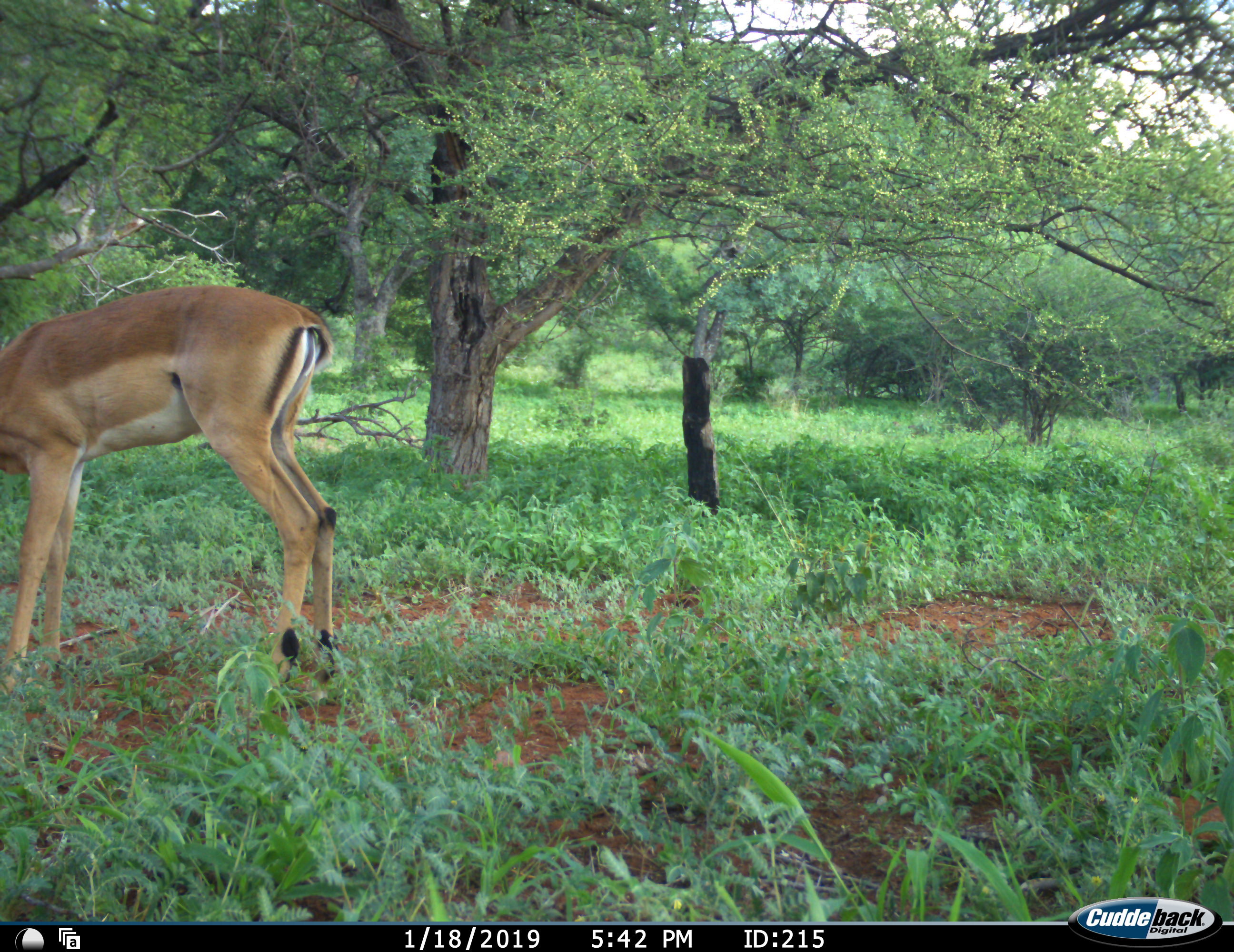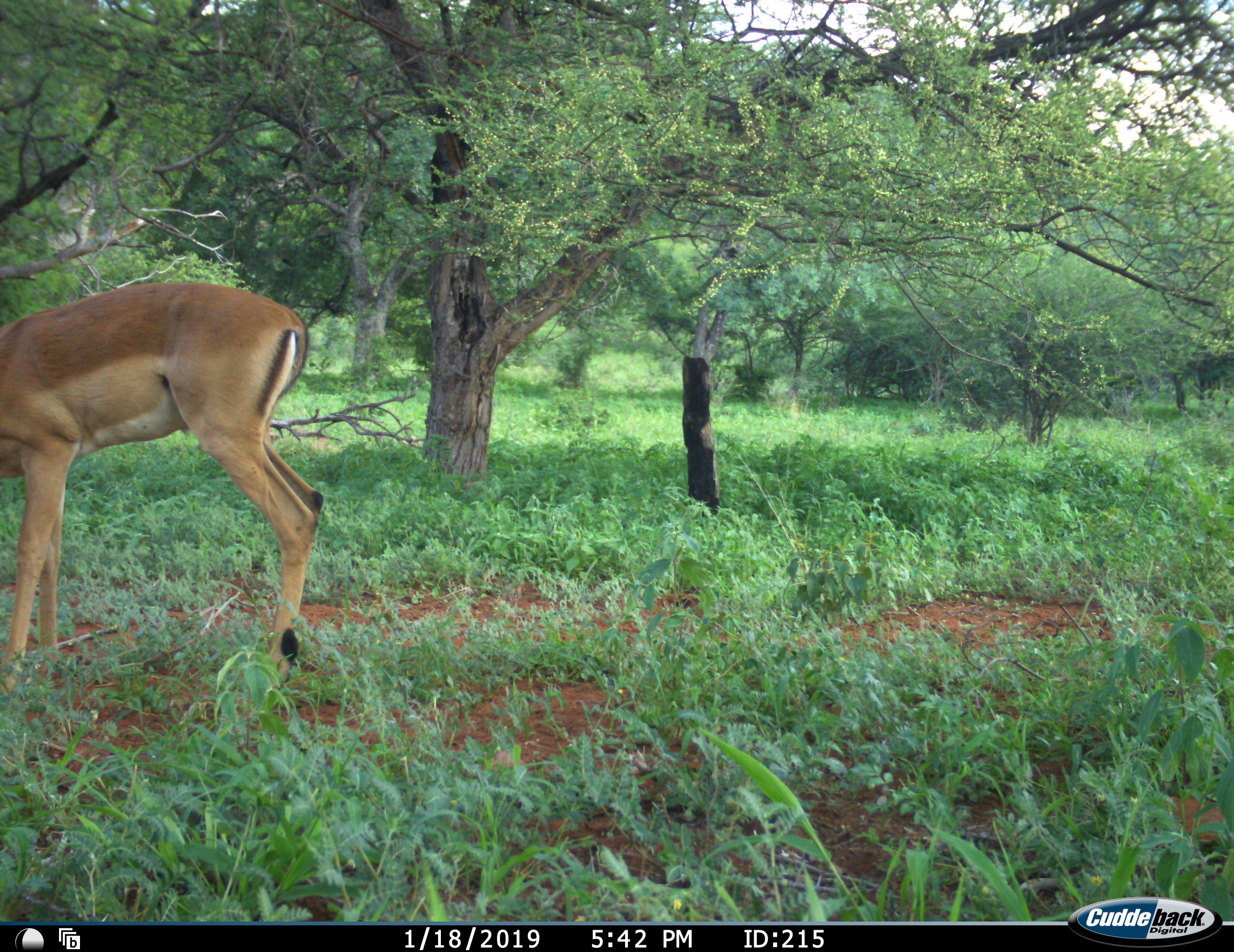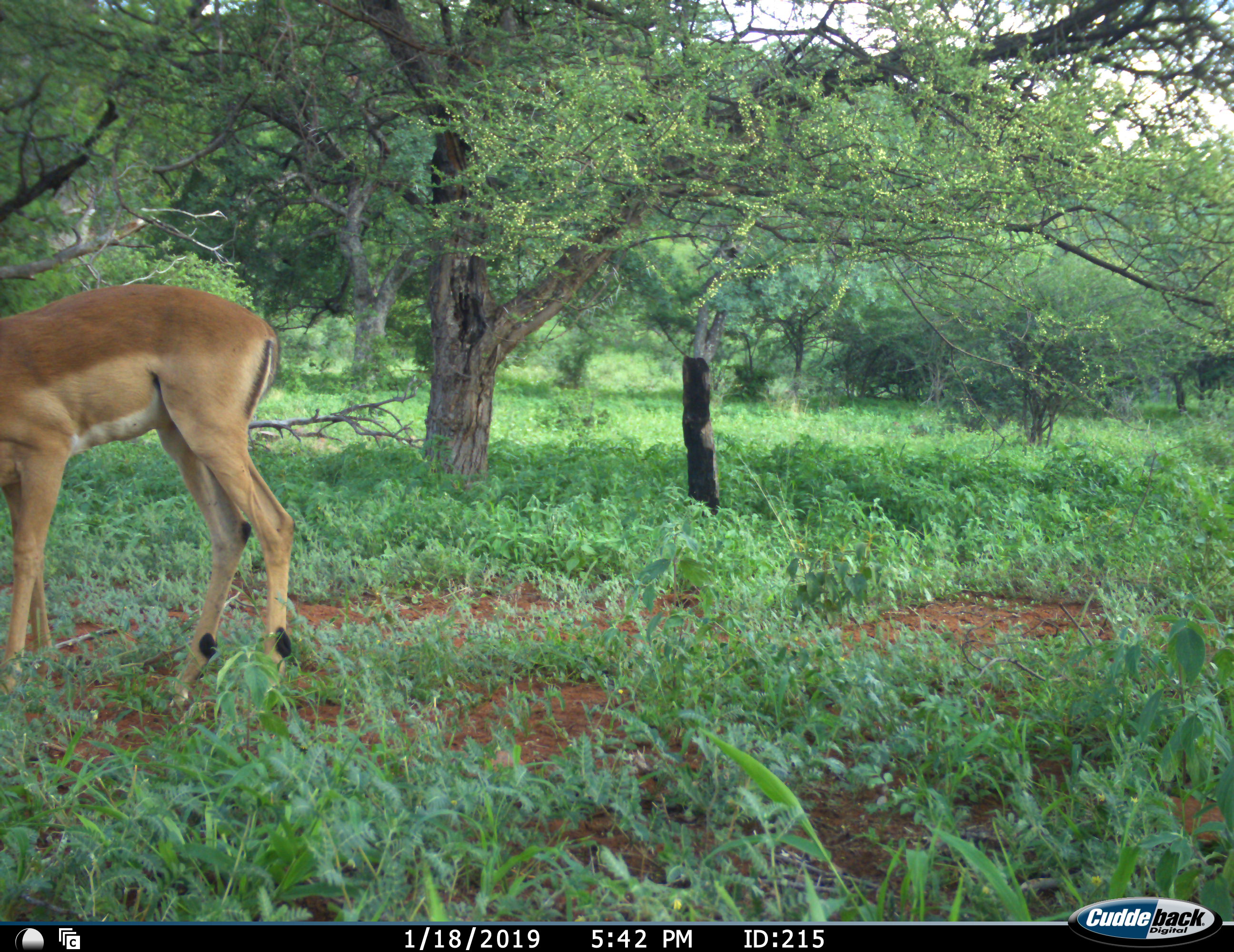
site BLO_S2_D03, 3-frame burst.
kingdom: Animalia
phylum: Chordata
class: Mammalia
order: Artiodactyla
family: Bovidae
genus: Aepyceros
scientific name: Aepyceros melampus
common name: impala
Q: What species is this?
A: Impala (Aepyceros melampus).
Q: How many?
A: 1.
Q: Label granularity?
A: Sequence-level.